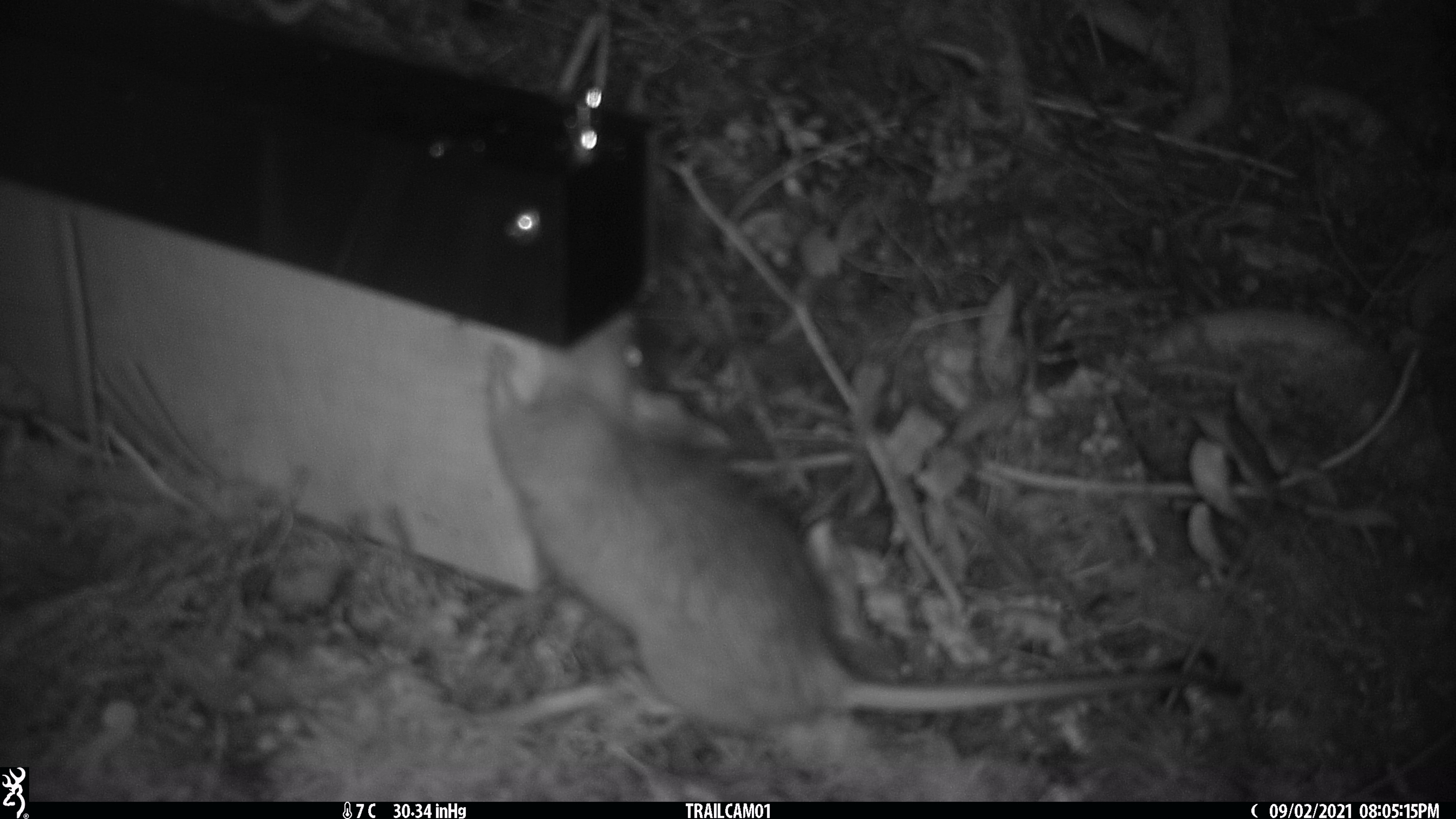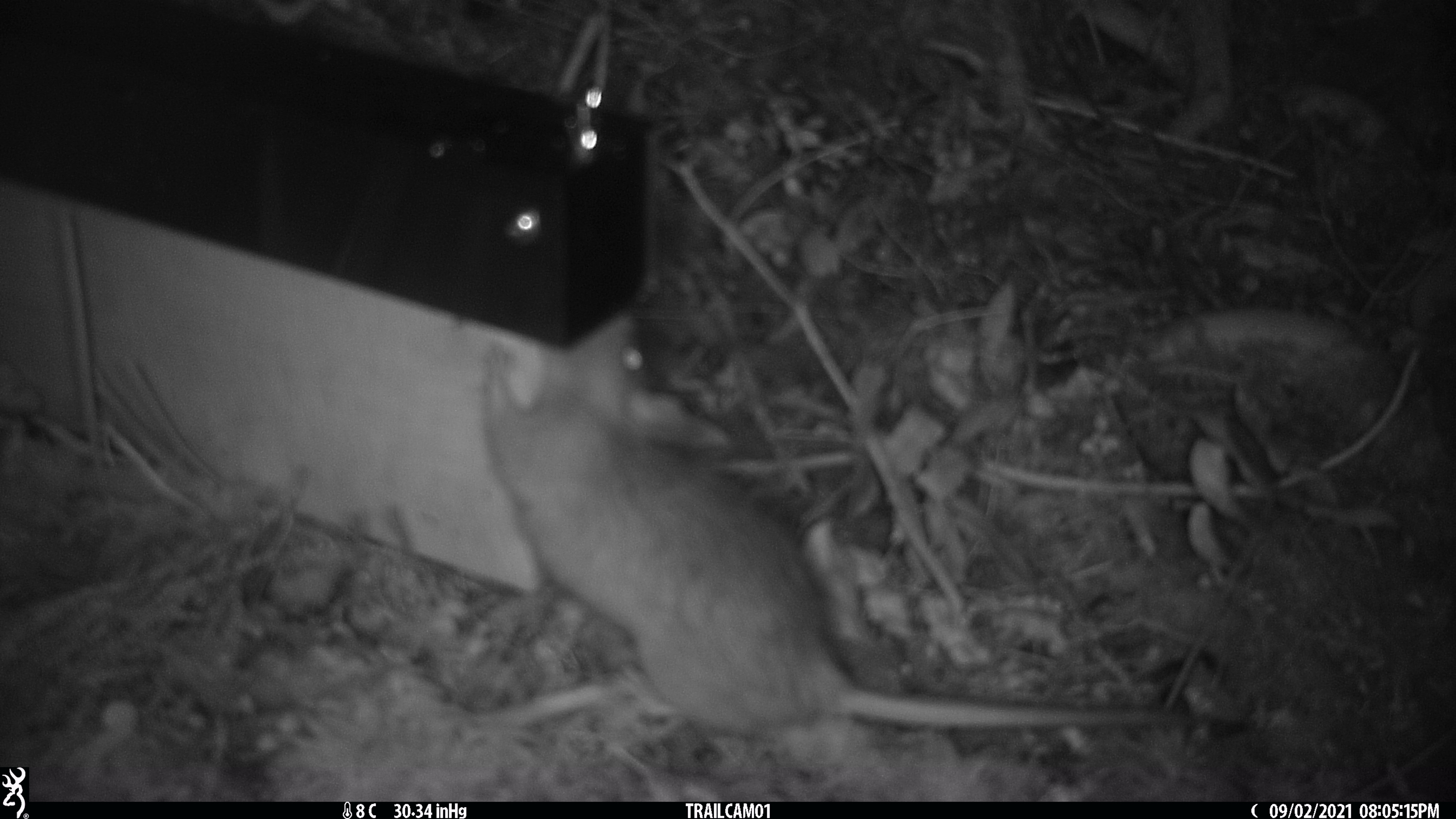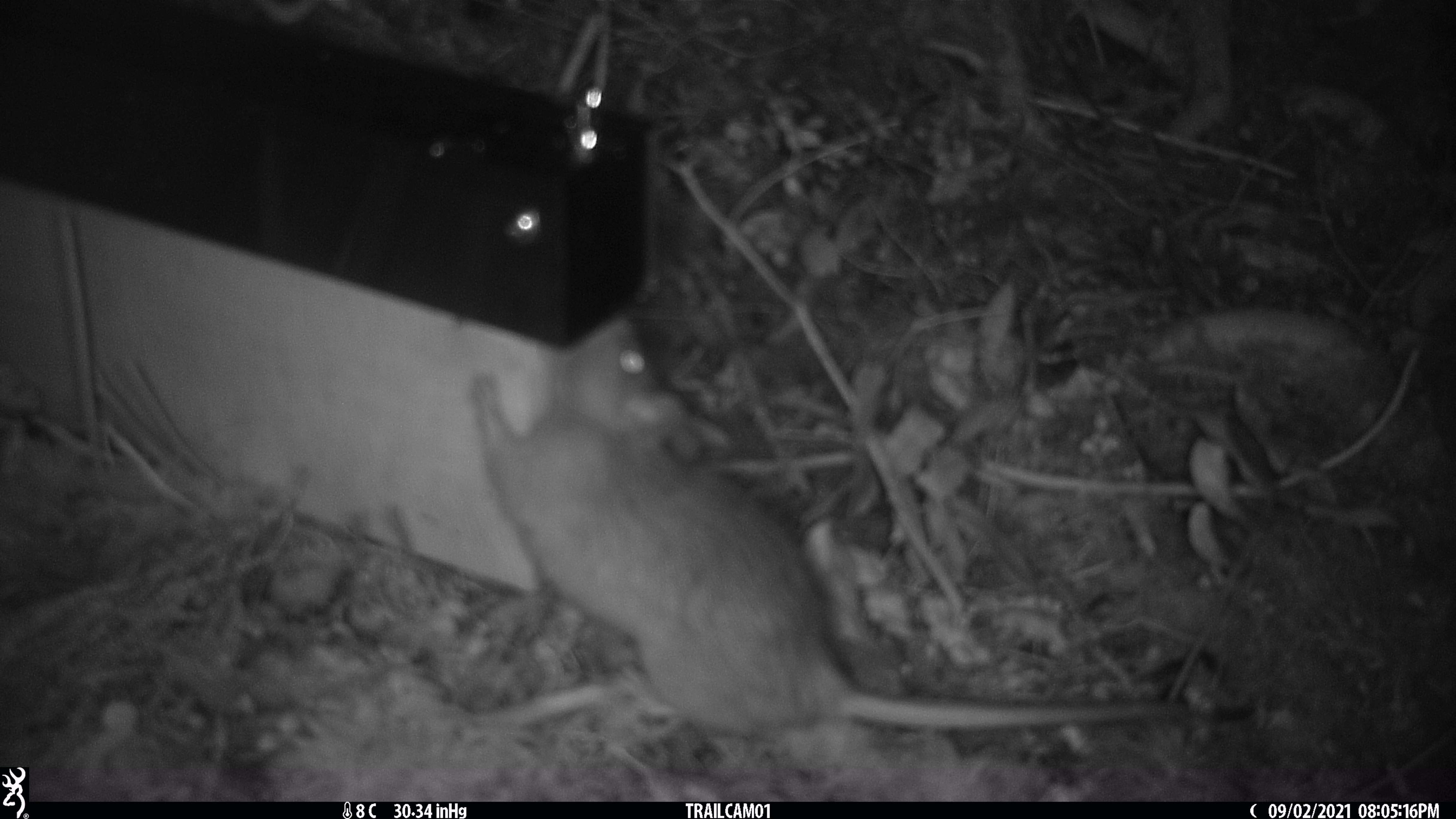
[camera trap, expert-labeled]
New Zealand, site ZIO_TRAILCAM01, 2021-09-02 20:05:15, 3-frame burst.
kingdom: Animalia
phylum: Chordata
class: Mammalia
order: Rodentia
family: Muridae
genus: Rattus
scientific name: Rattus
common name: rat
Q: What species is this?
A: Rat (Rattus).